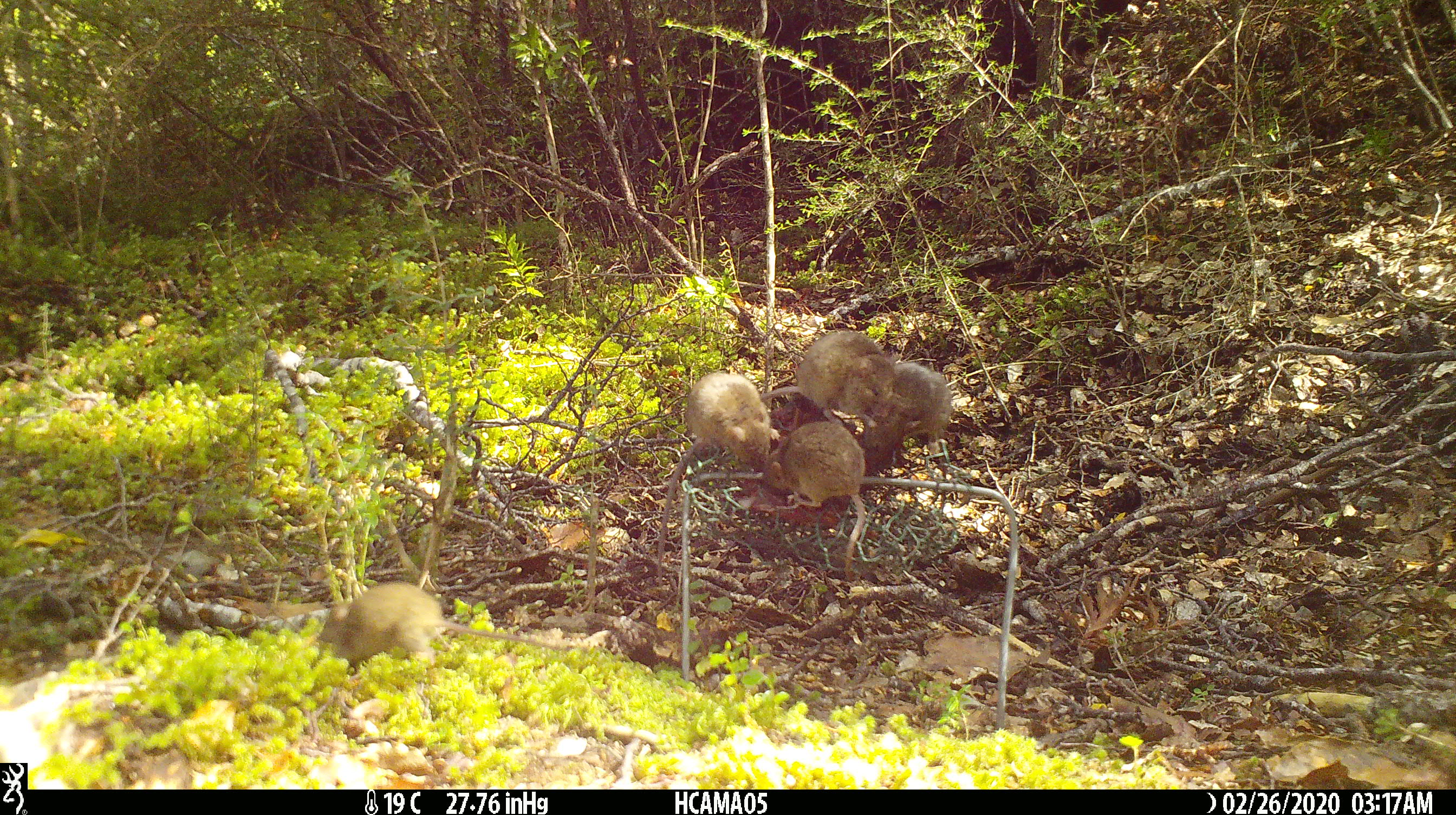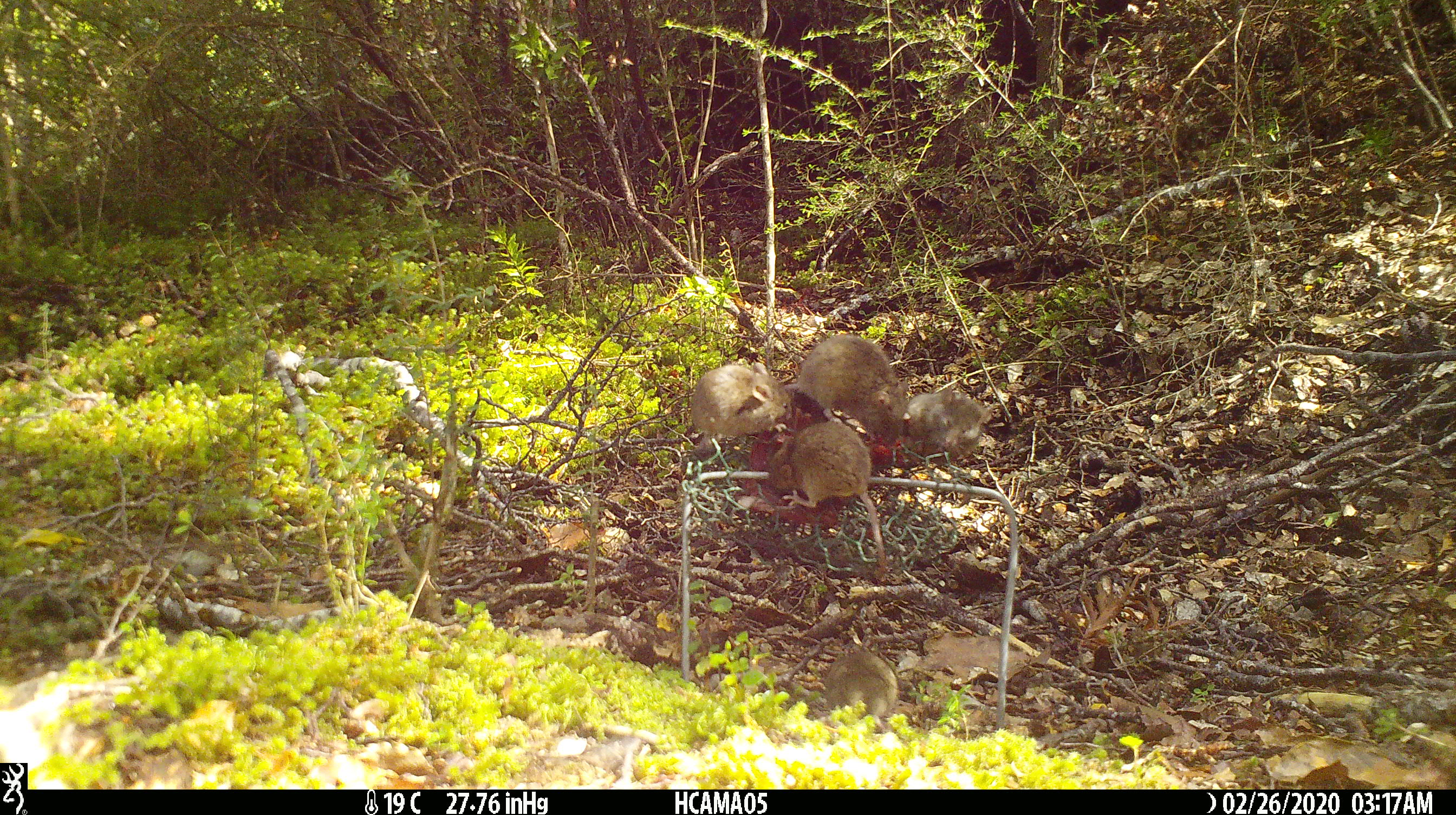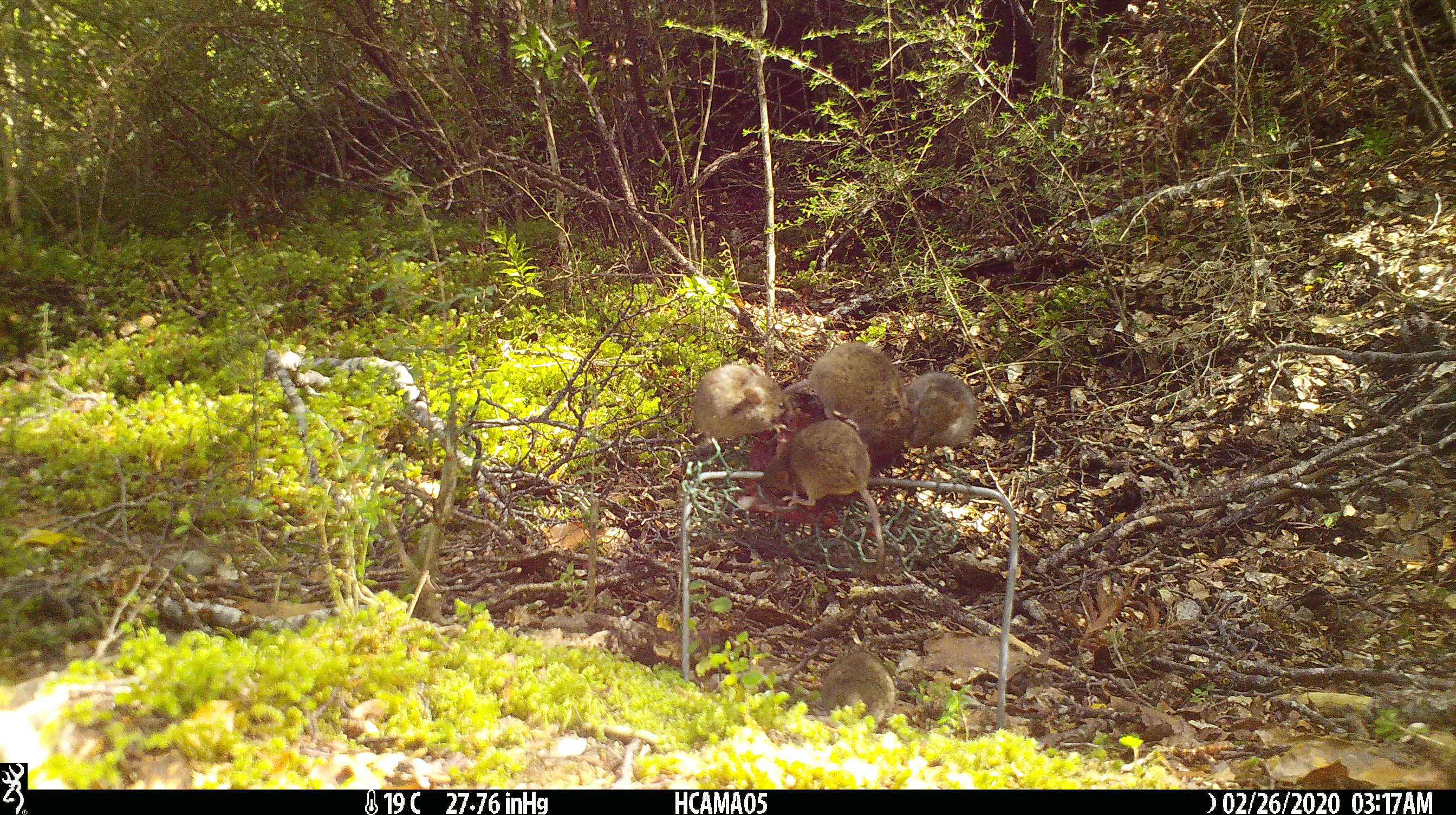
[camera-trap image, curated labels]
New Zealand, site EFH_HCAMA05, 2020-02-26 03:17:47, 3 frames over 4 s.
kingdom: Animalia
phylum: Chordata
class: Mammalia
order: Rodentia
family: Muridae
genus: Mus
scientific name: Mus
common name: mouse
Mouse (Mus).